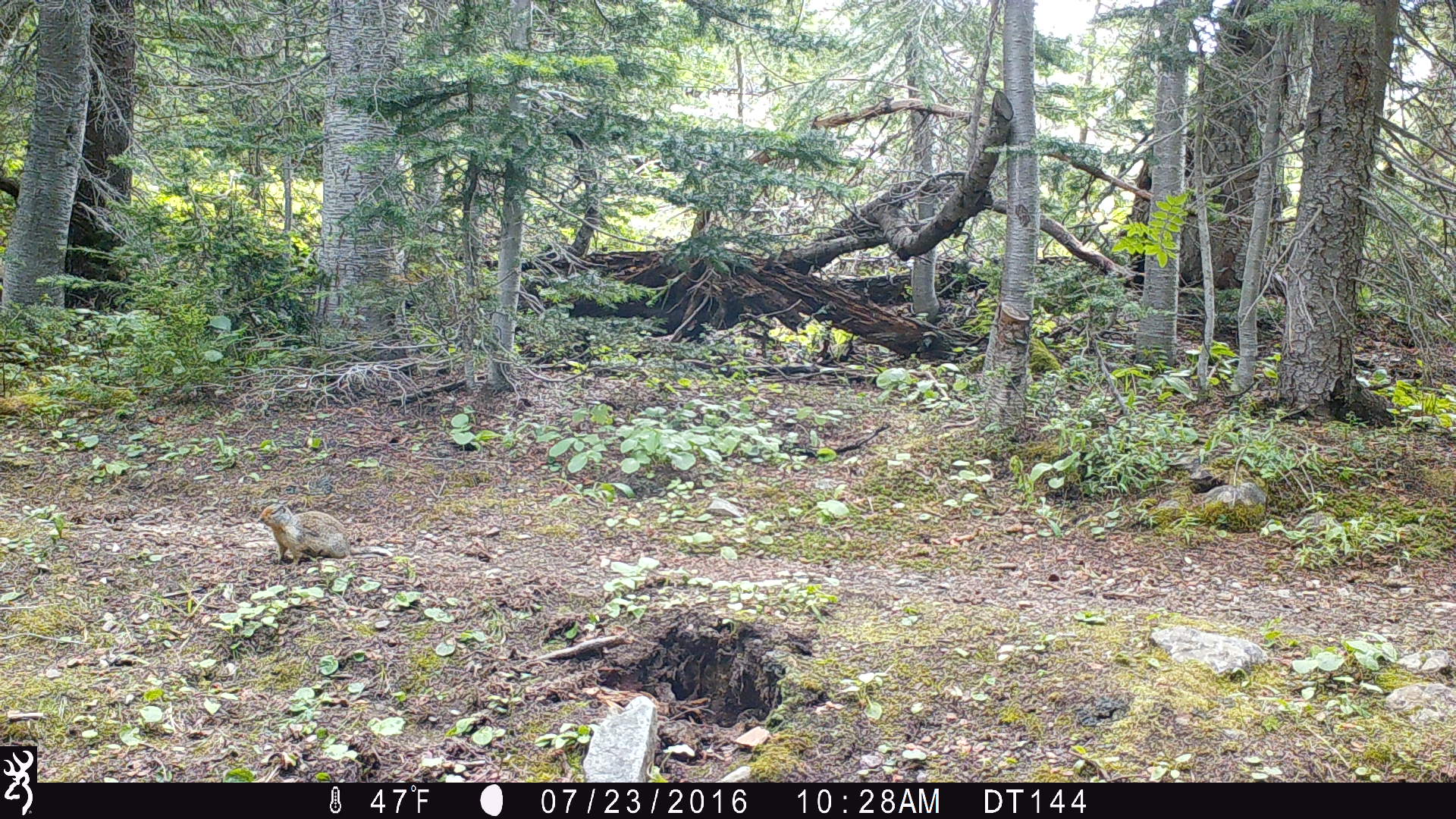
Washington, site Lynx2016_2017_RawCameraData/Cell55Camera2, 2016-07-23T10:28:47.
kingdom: Animalia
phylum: Chordata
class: Mammalia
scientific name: Mammalia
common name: small mammal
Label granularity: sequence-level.